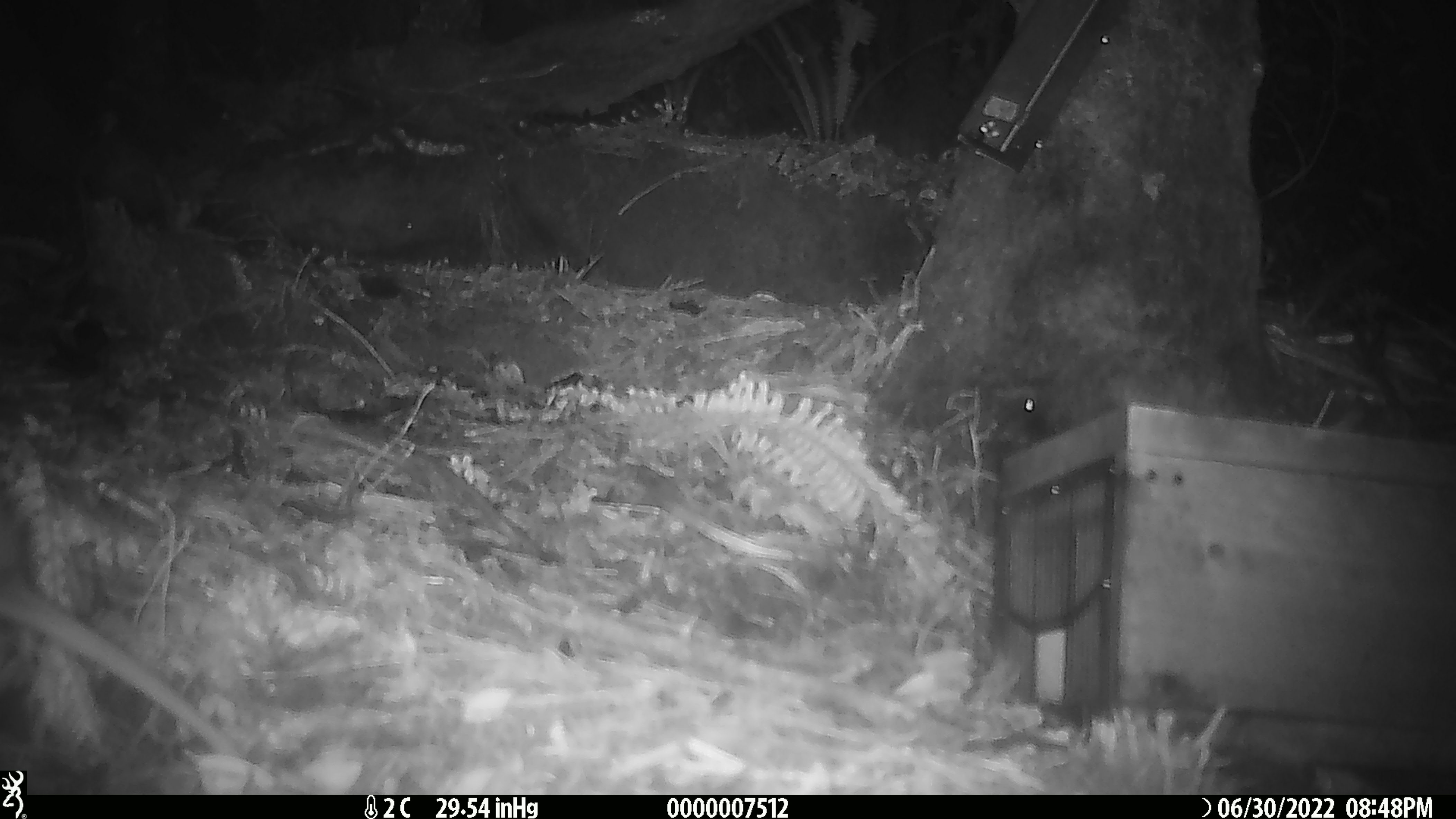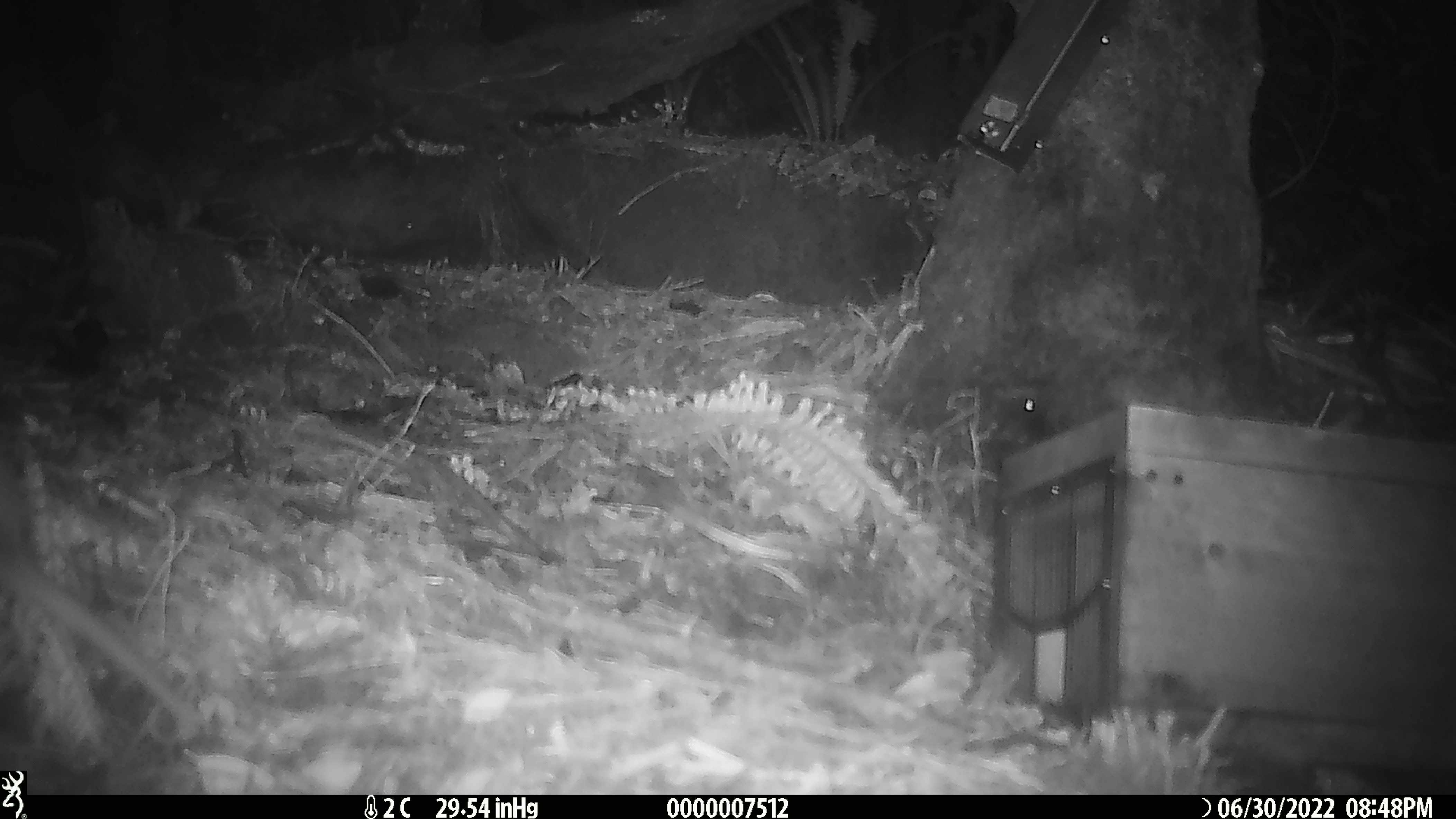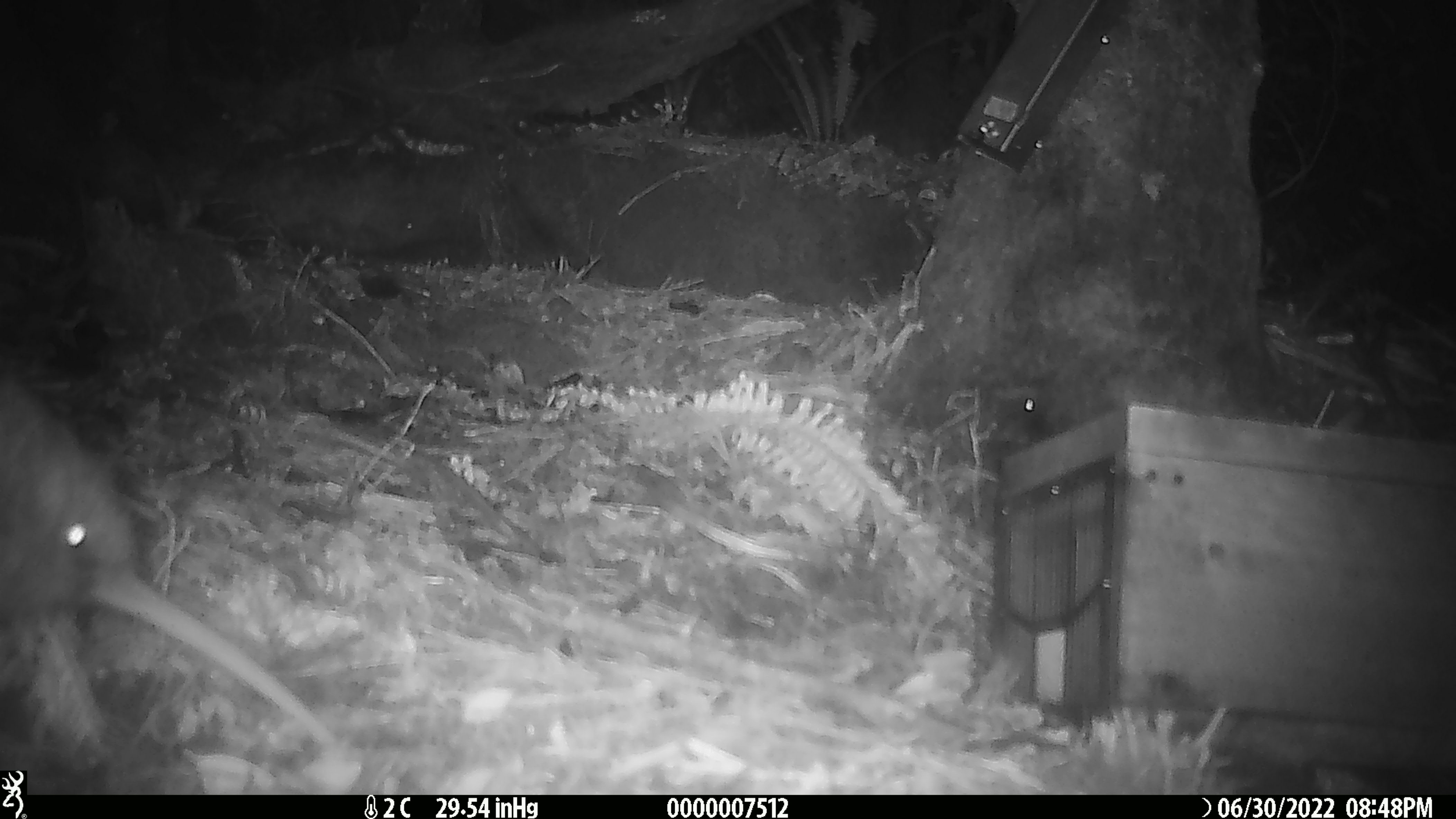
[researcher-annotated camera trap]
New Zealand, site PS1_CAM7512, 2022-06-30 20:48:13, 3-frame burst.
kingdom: Animalia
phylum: Chordata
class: Aves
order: Apterygiformes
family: Apterygidae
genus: Apteryx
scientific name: Apteryx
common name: kiwi